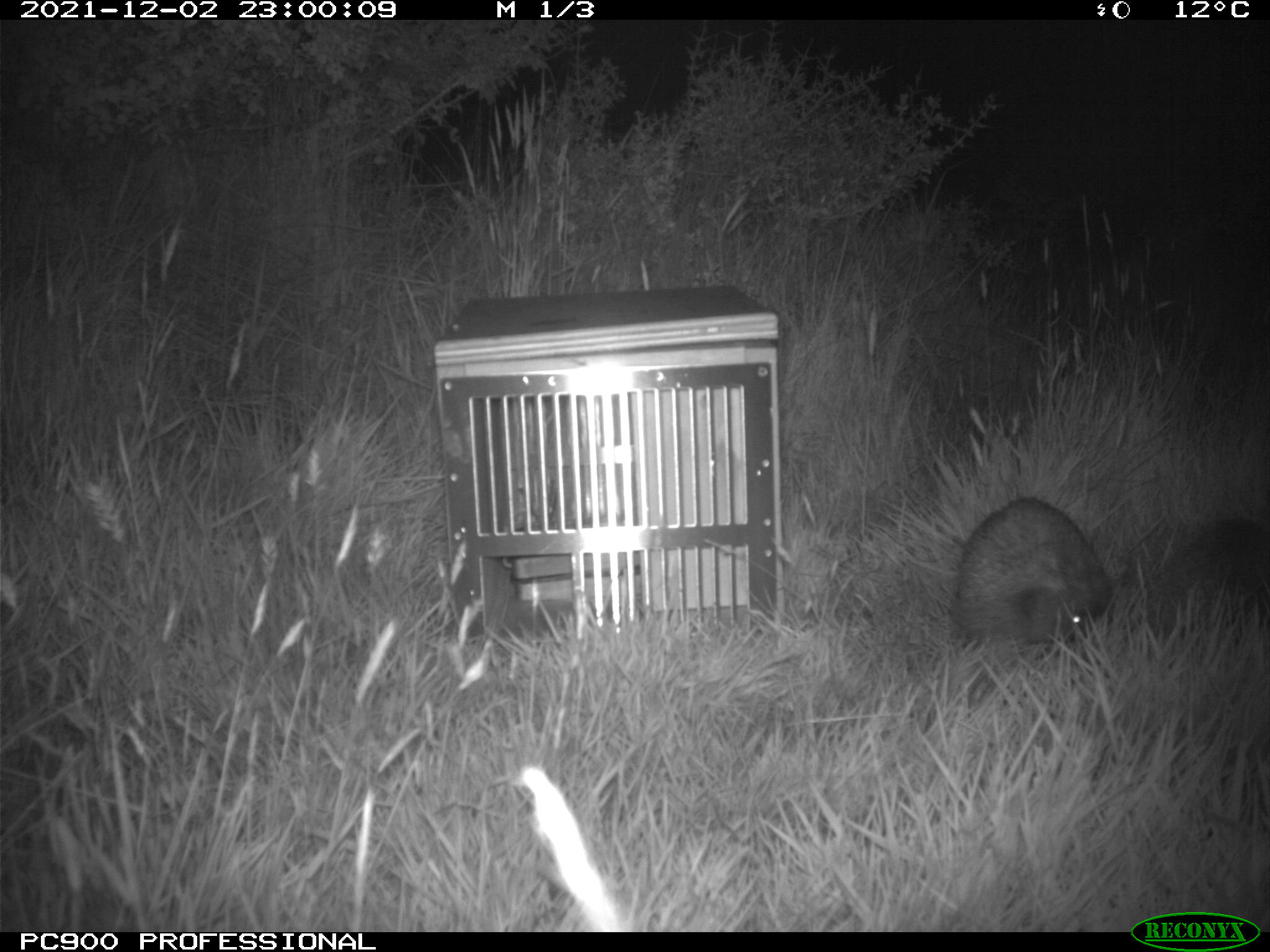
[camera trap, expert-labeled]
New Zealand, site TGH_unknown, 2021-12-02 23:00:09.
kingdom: Animalia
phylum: Chordata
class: Mammalia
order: Eulipotyphla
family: Erinaceidae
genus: Erinaceus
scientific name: Erinaceus europaeus europaeus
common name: european hedgehog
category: hedgehog